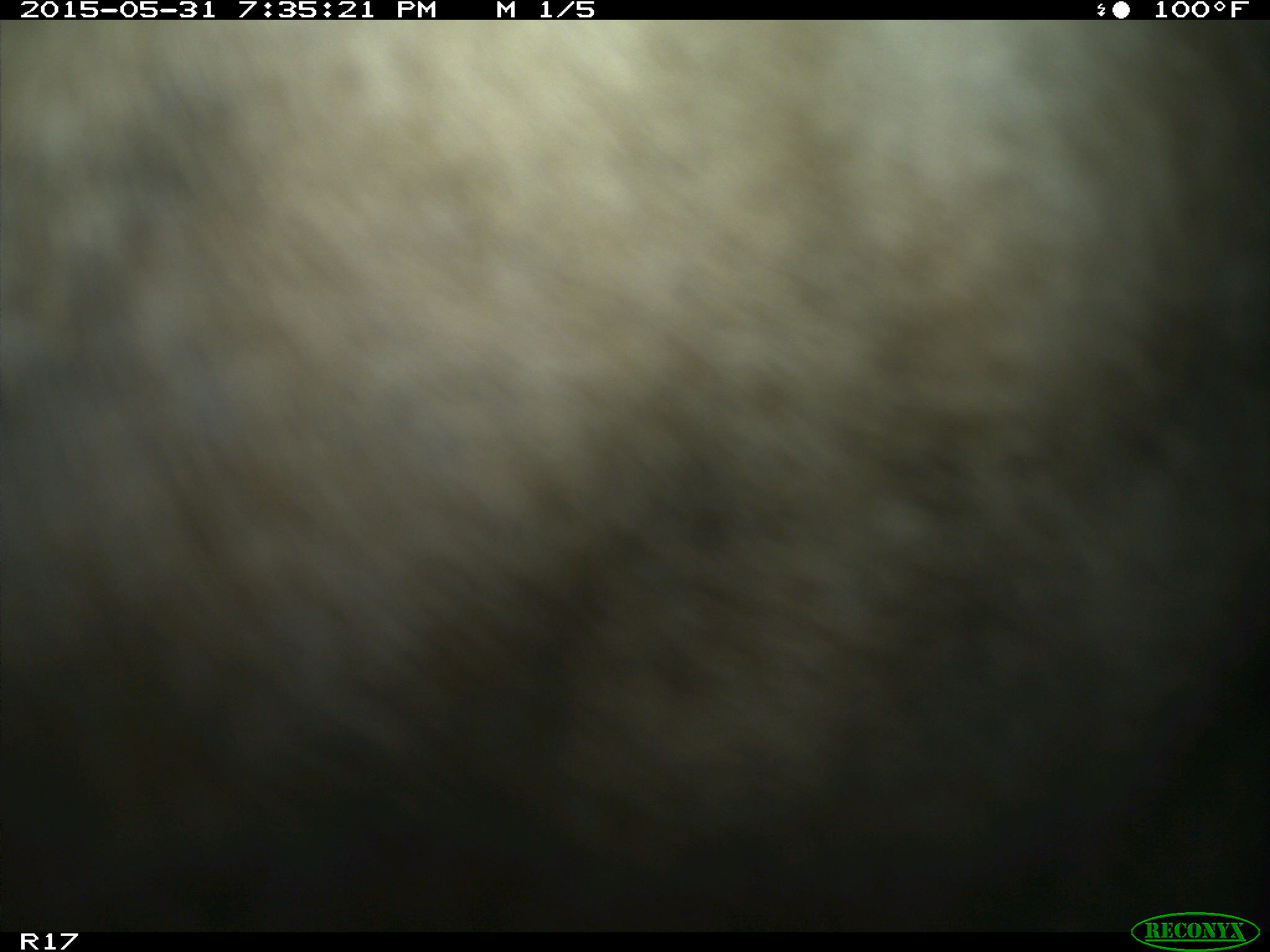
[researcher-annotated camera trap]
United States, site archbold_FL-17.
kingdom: Animalia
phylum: Chordata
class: Mammalia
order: Artiodactyla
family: Bovidae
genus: Bos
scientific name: Bos taurus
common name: domestic cow